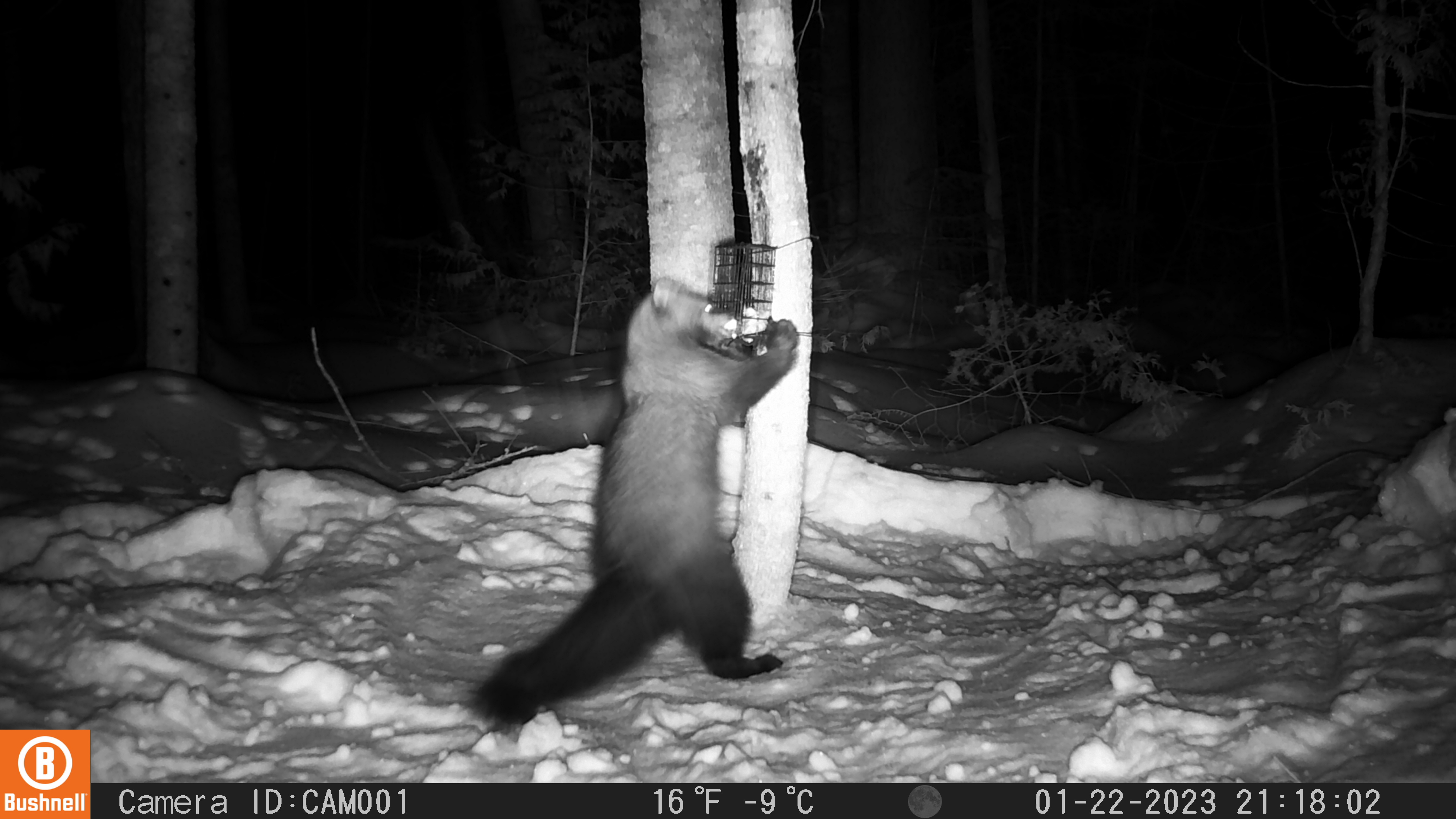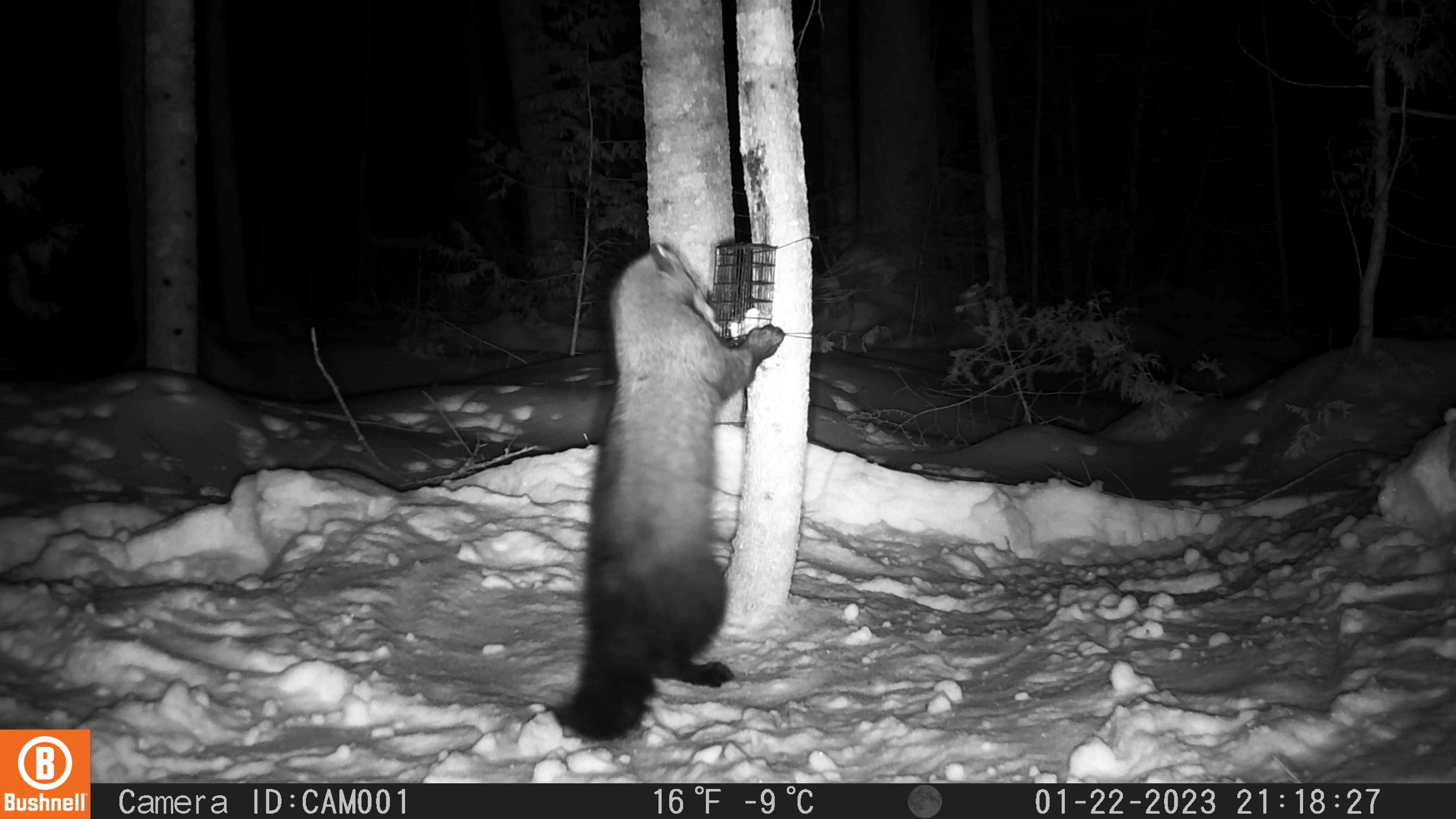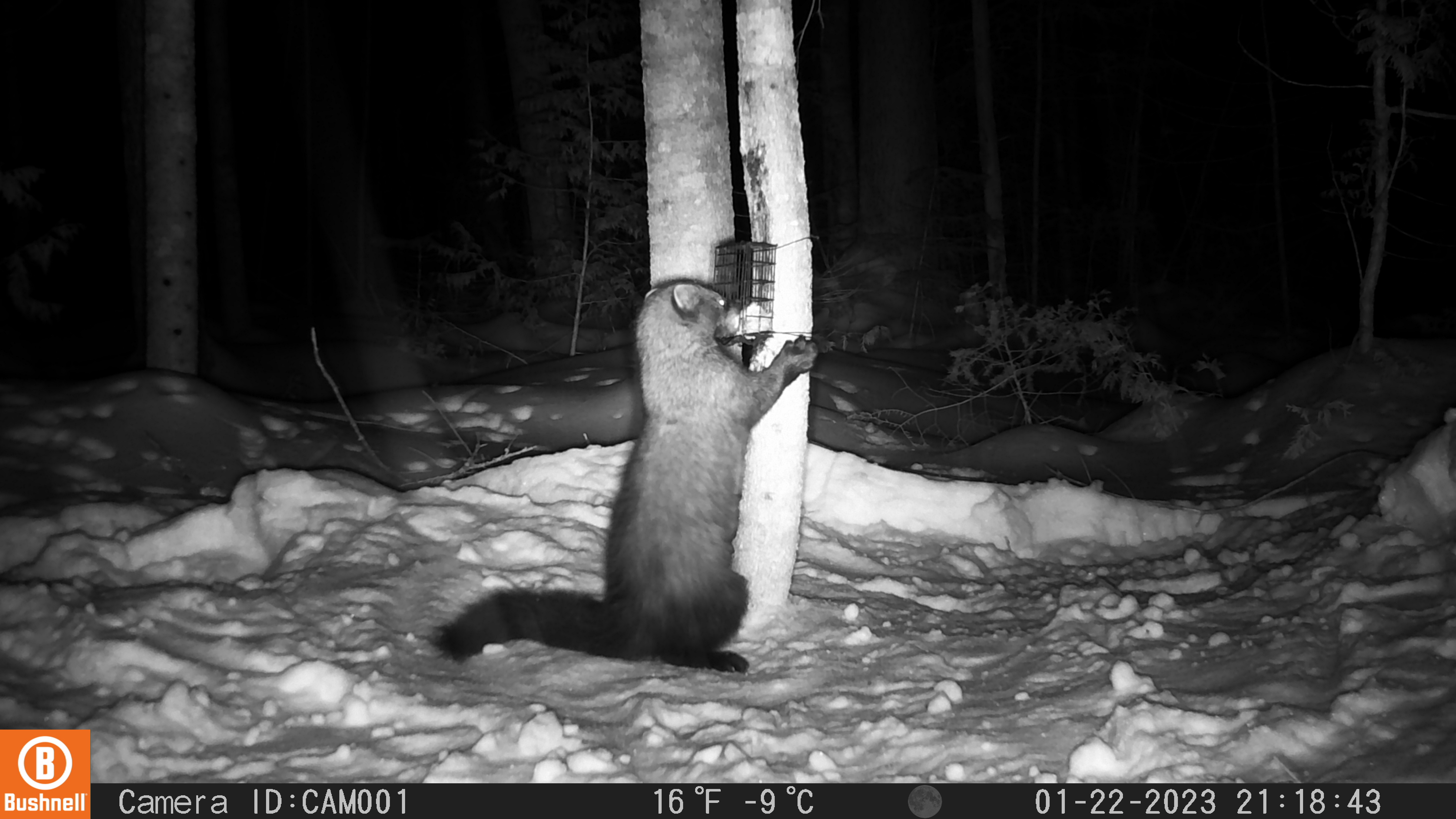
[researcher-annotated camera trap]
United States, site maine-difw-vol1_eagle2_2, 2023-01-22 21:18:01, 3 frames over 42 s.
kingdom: Animalia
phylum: Chordata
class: Mammalia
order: Carnivora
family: Mustelidae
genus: Pekania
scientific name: Pekania pennanti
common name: fisher